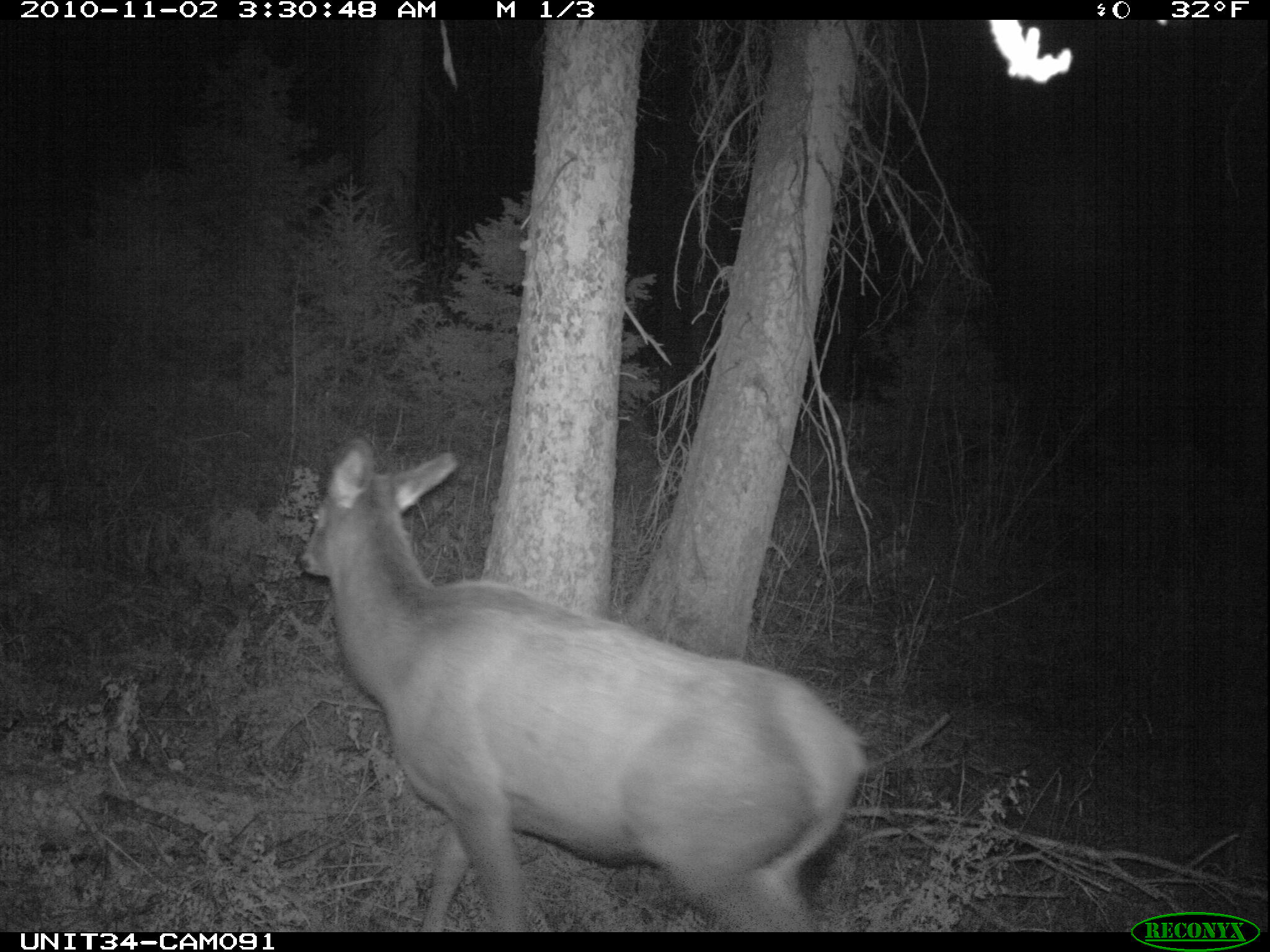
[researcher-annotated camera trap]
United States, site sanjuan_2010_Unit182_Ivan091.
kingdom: Animalia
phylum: Chordata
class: Mammalia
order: Artiodactyla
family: Cervidae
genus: Cervus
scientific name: Cervus elaphus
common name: red deer